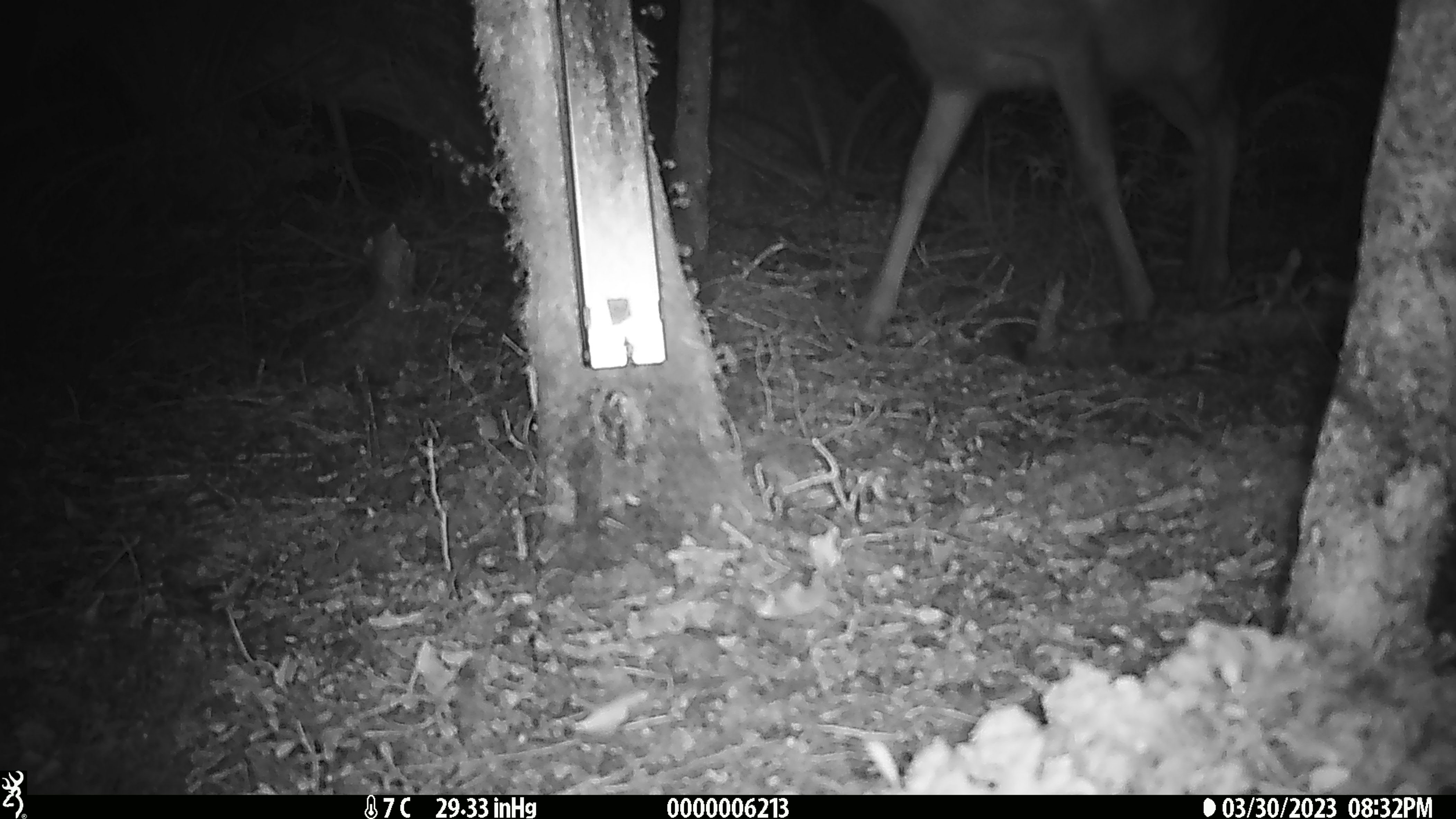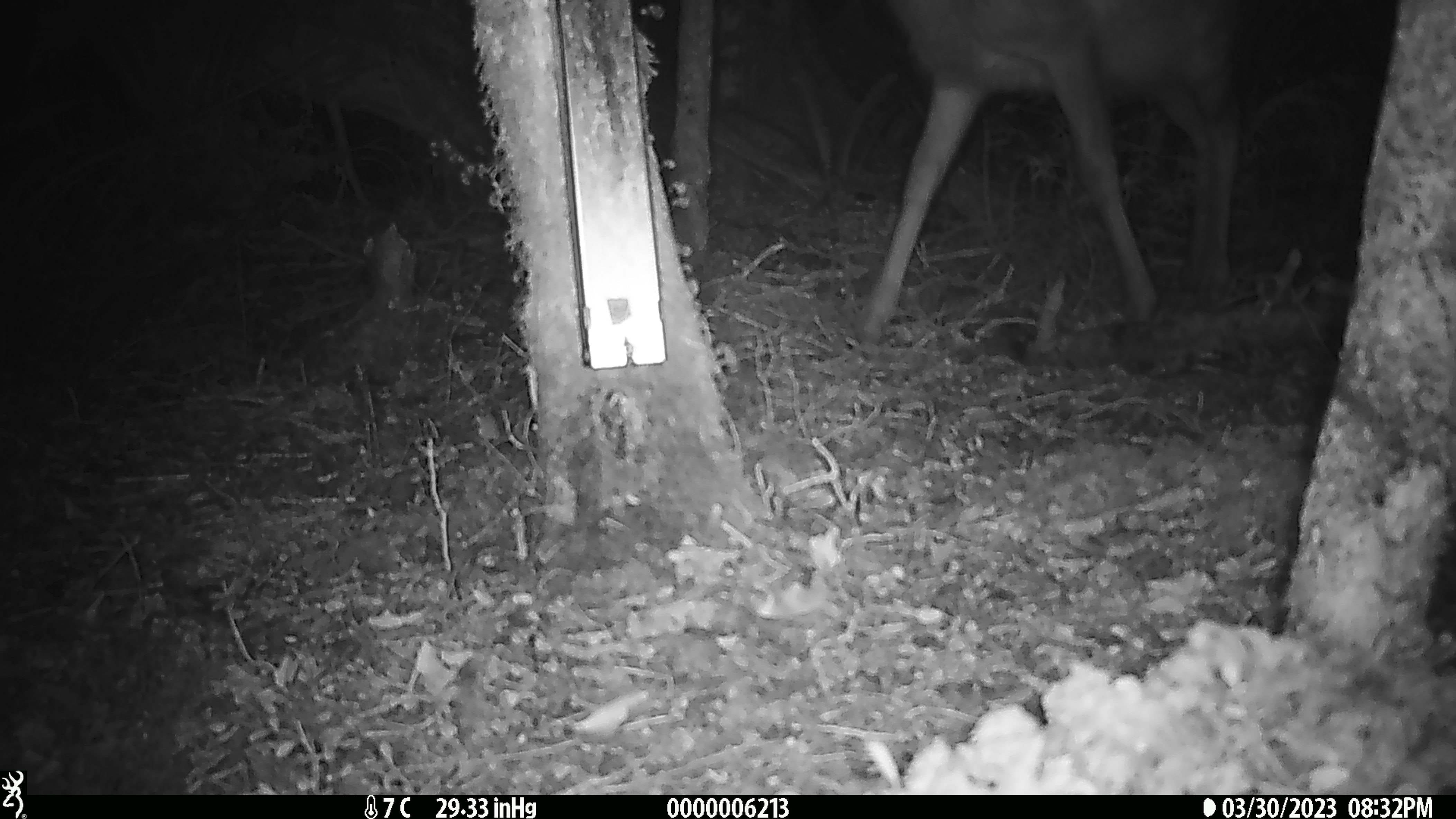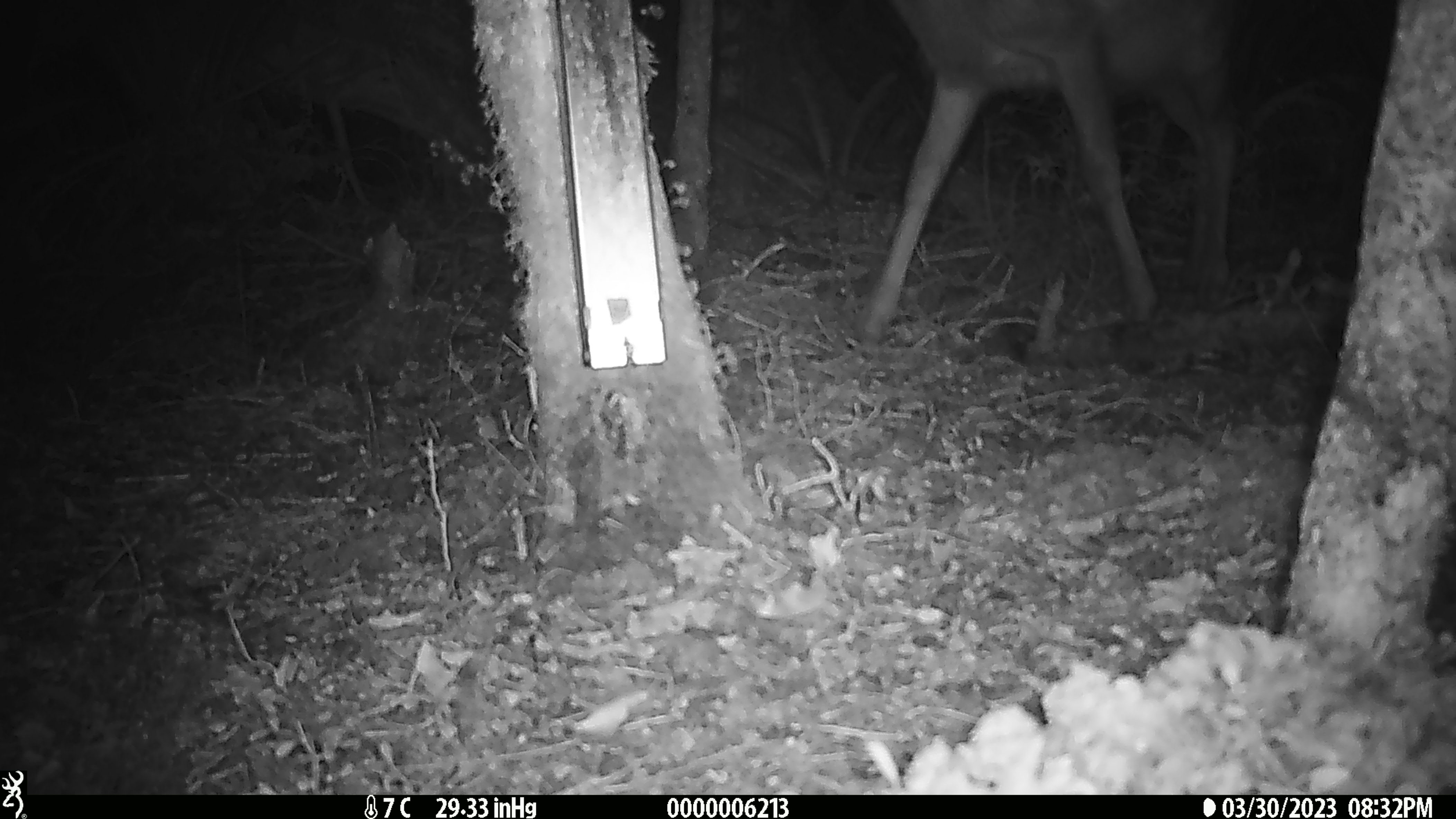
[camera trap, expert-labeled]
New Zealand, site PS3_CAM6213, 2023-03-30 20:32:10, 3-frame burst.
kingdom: Animalia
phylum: Chordata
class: Mammalia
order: Artiodactyla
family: Cervidae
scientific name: Cervidae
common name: deer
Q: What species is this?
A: Deer (Cervidae).